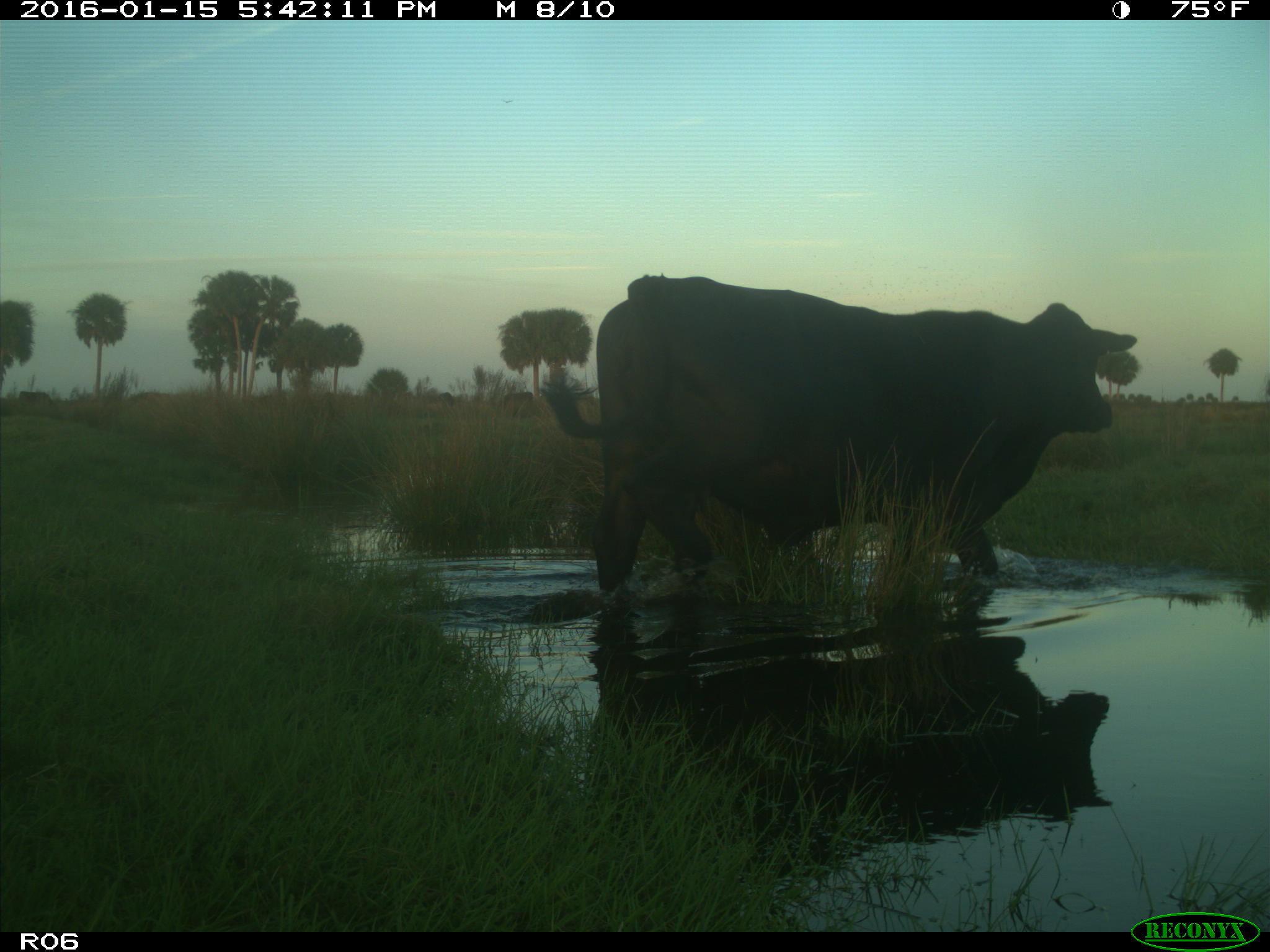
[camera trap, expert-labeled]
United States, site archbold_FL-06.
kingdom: Animalia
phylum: Chordata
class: Mammalia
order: Artiodactyla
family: Bovidae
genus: Bos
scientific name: Bos taurus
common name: domestic cow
Bos taurus (domestic cow).